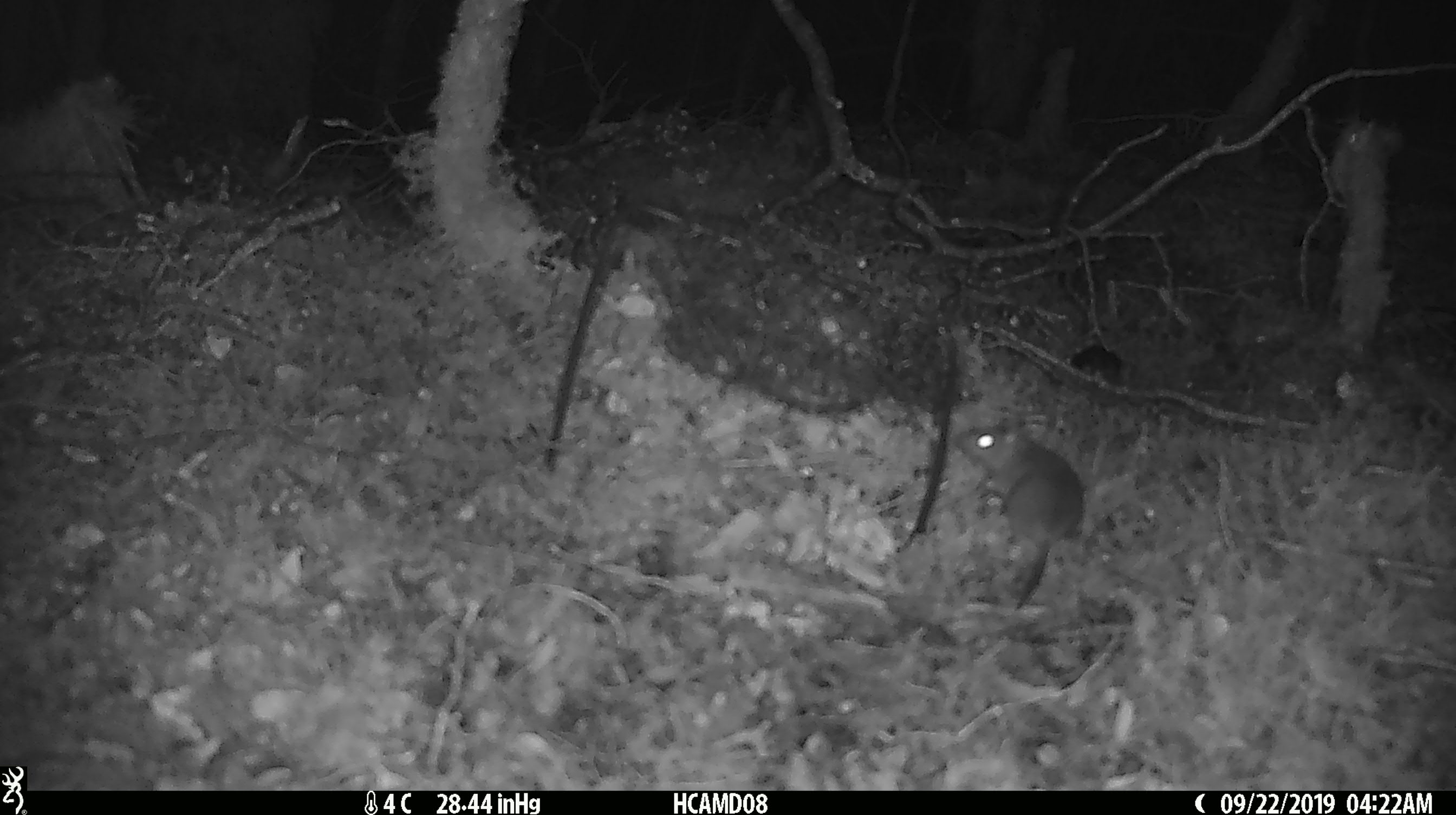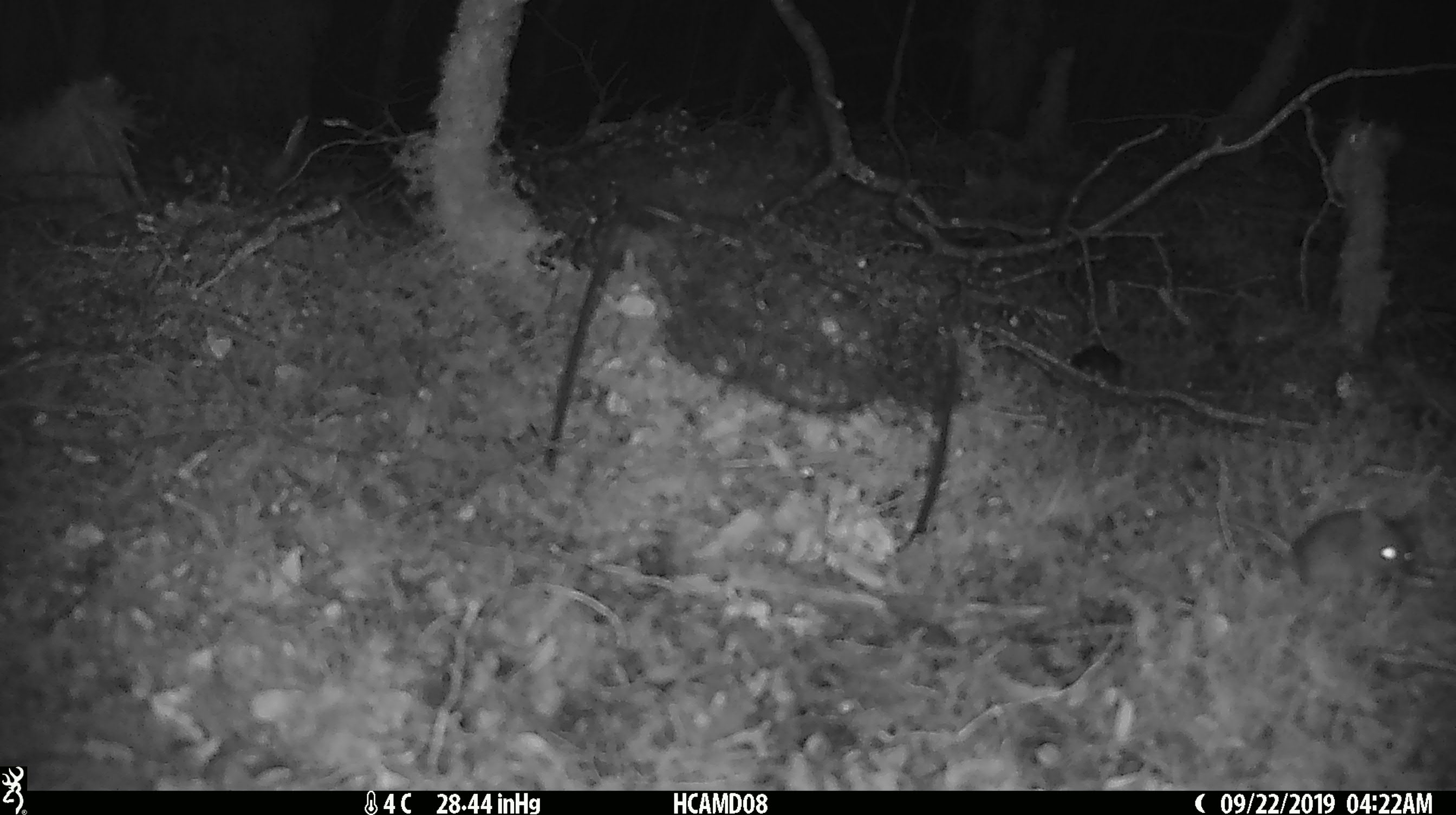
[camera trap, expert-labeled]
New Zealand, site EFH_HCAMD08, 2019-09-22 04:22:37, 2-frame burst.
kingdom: Animalia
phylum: Chordata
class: Mammalia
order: Rodentia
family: Muridae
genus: Mus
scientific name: Mus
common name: mouse